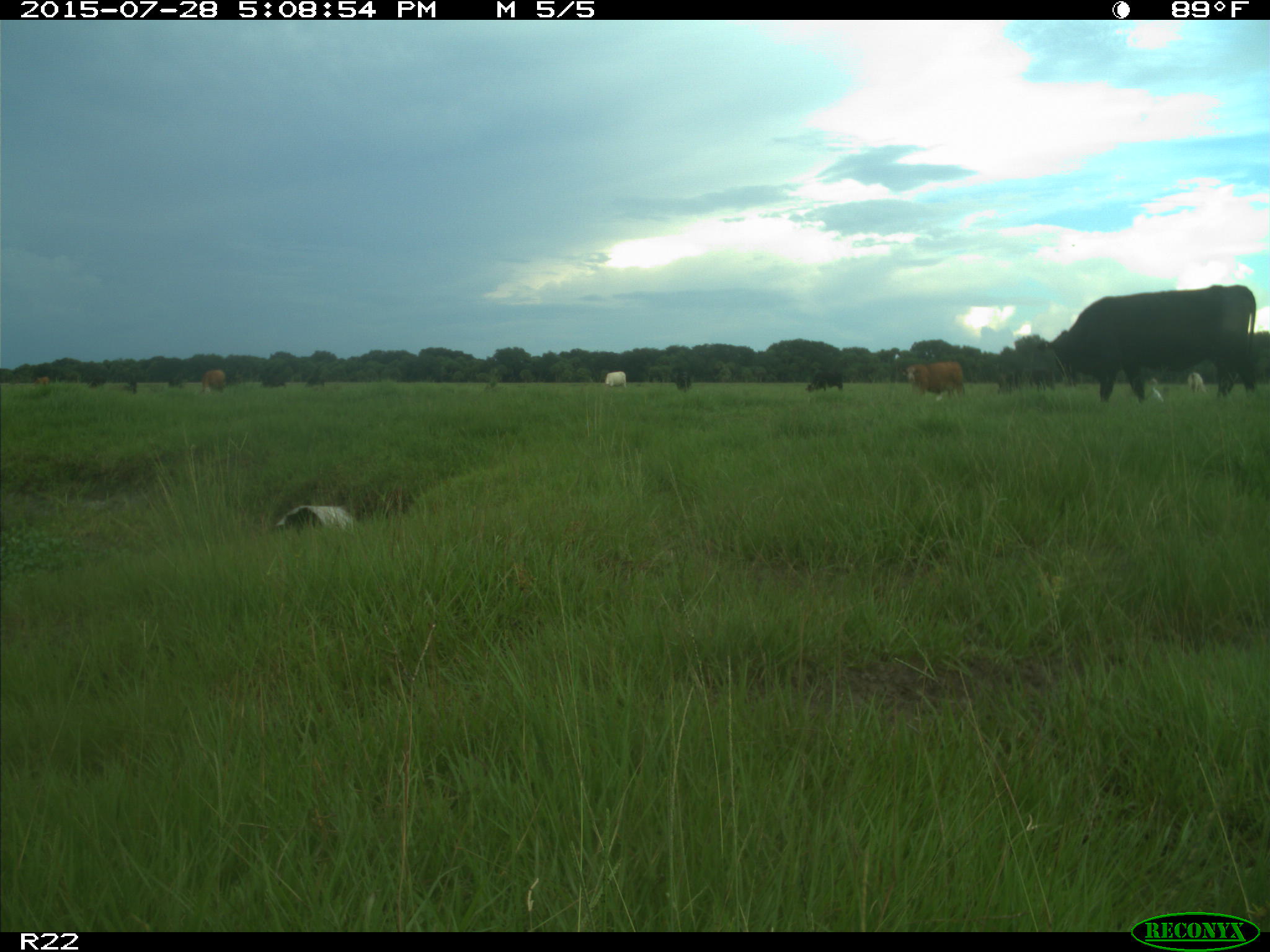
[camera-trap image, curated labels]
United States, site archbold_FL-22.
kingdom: Animalia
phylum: Chordata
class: Mammalia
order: Artiodactyla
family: Bovidae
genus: Bos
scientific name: Bos taurus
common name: domestic cow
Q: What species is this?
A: Bos taurus (domestic cow).